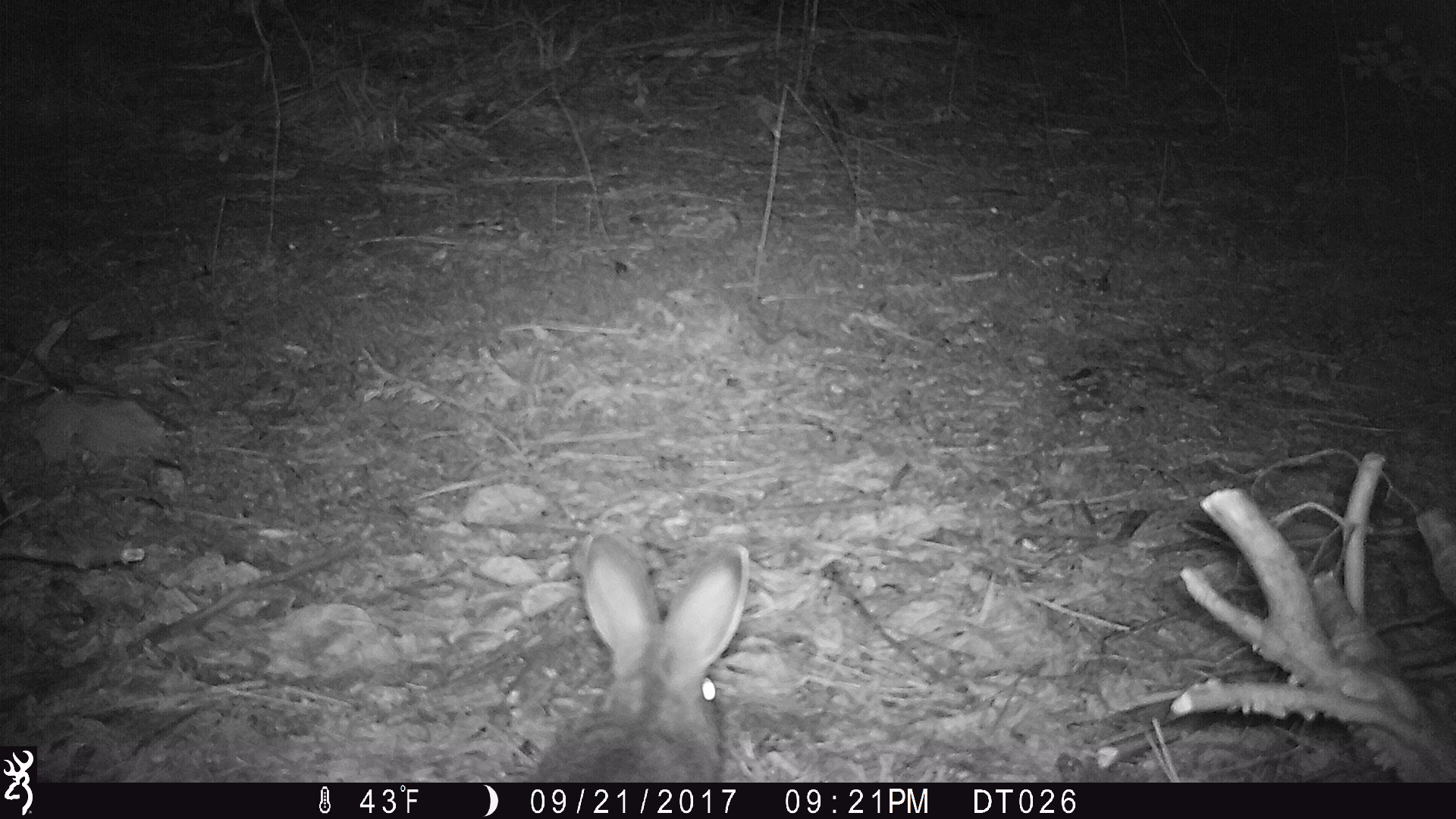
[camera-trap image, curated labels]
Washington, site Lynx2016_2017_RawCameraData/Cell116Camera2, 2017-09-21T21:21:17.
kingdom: Animalia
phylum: Chordata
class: Mammalia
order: Lagomorpha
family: Leporidae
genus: Lepus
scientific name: Lepus americanus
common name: snowshoe hare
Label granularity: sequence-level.